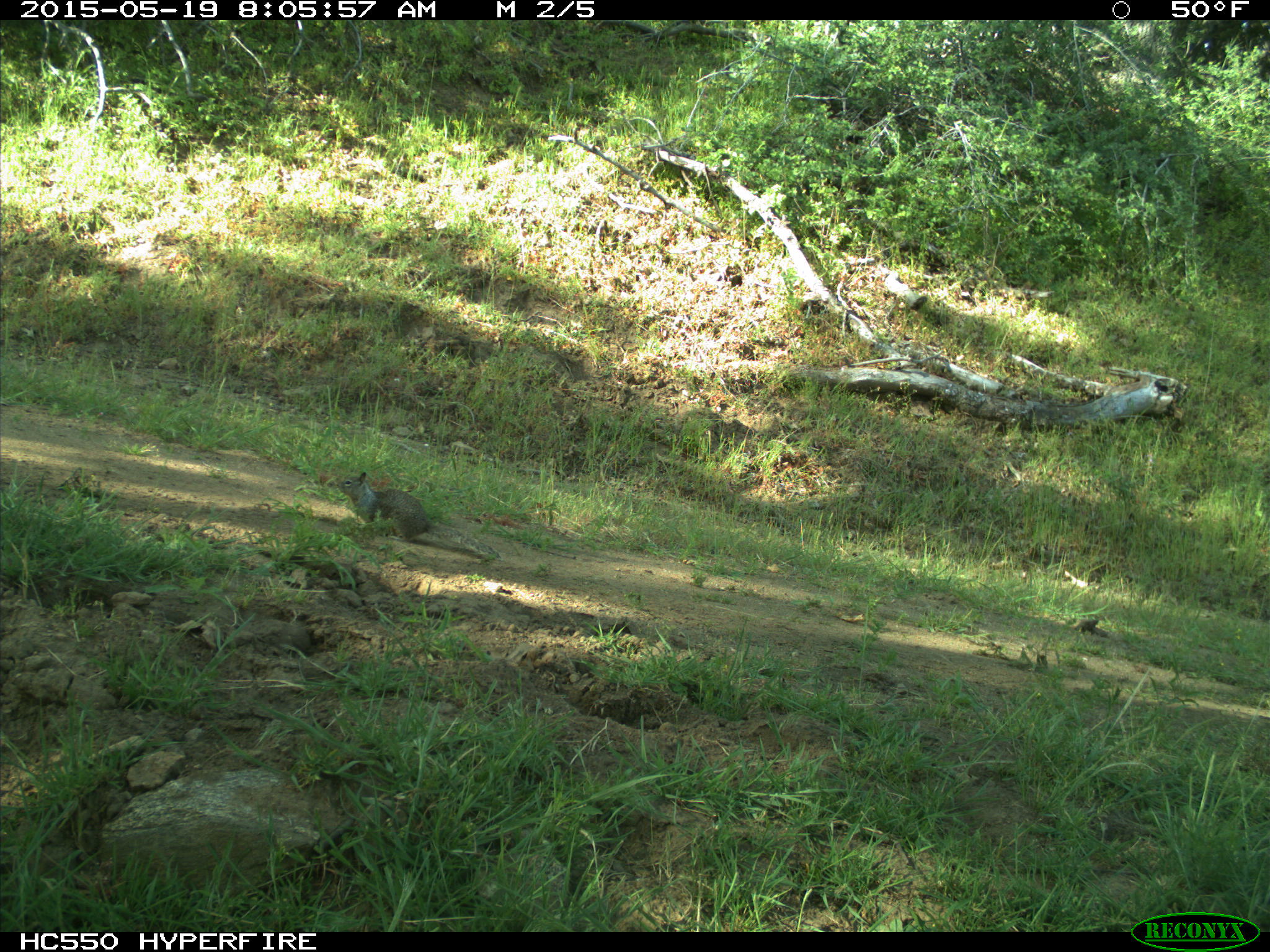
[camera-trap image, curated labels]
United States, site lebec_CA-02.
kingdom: Animalia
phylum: Chordata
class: Mammalia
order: Rodentia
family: Sciuridae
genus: Otospermophilus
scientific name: Otospermophilus beecheyi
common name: california ground squirrel